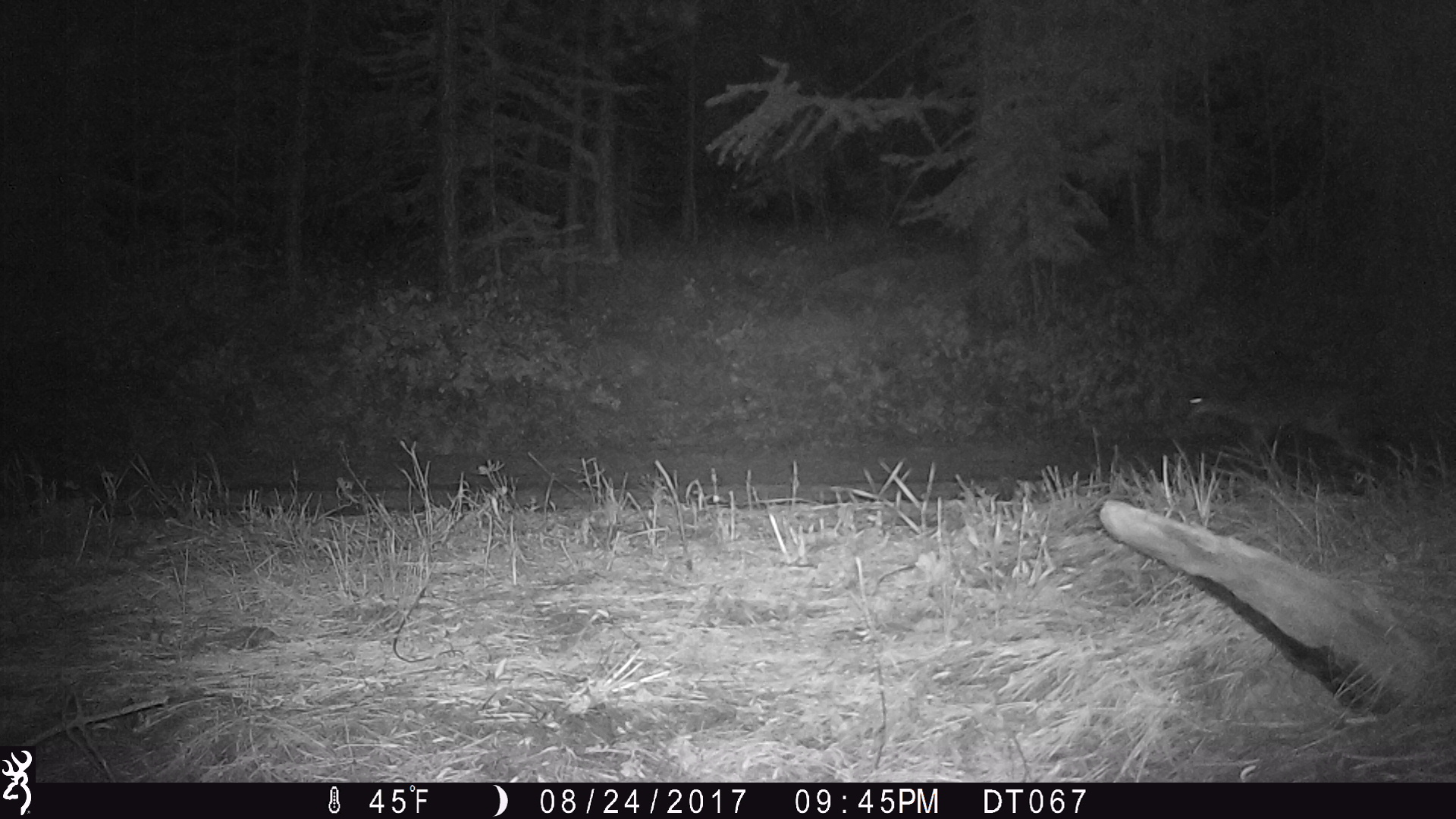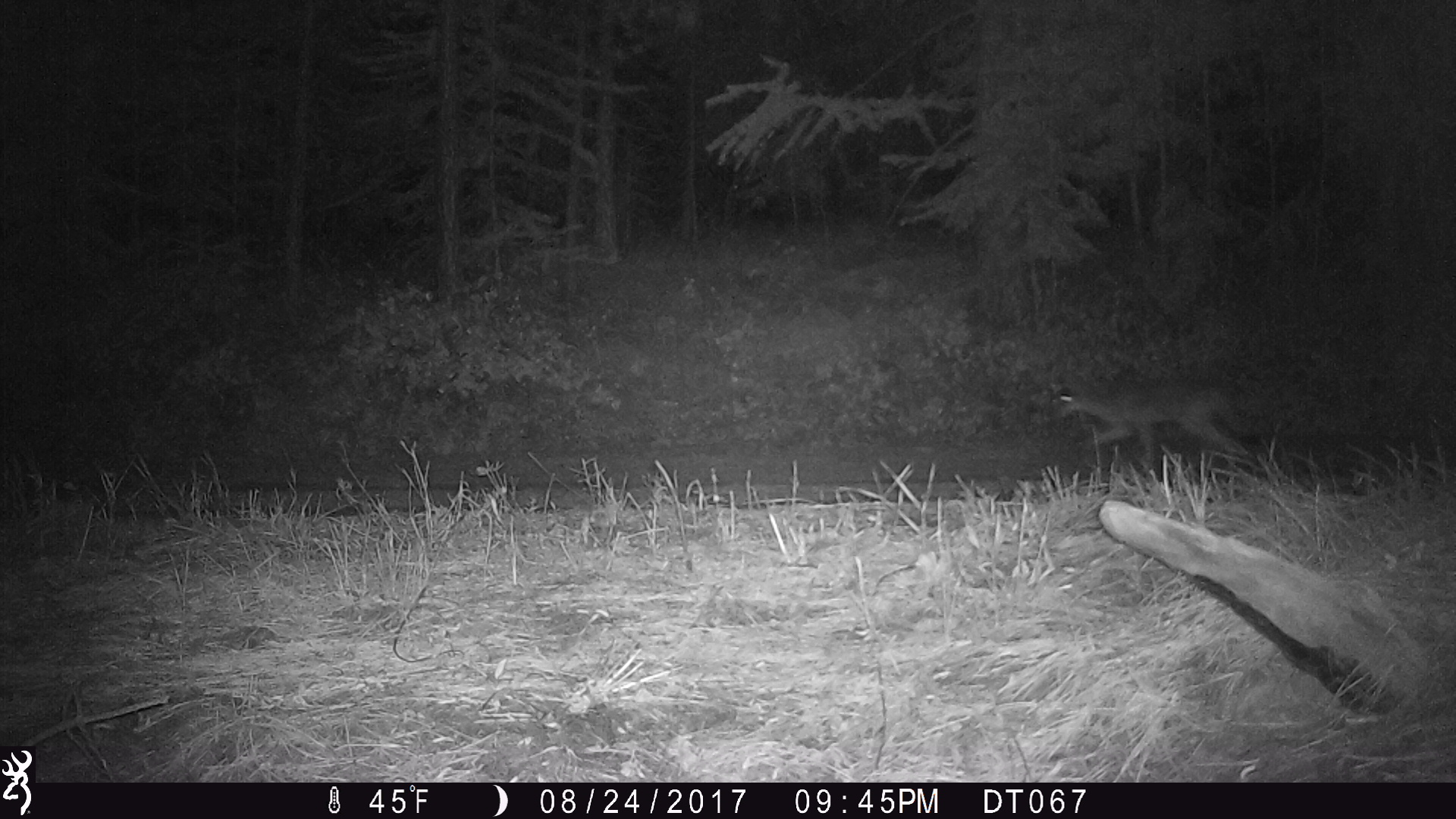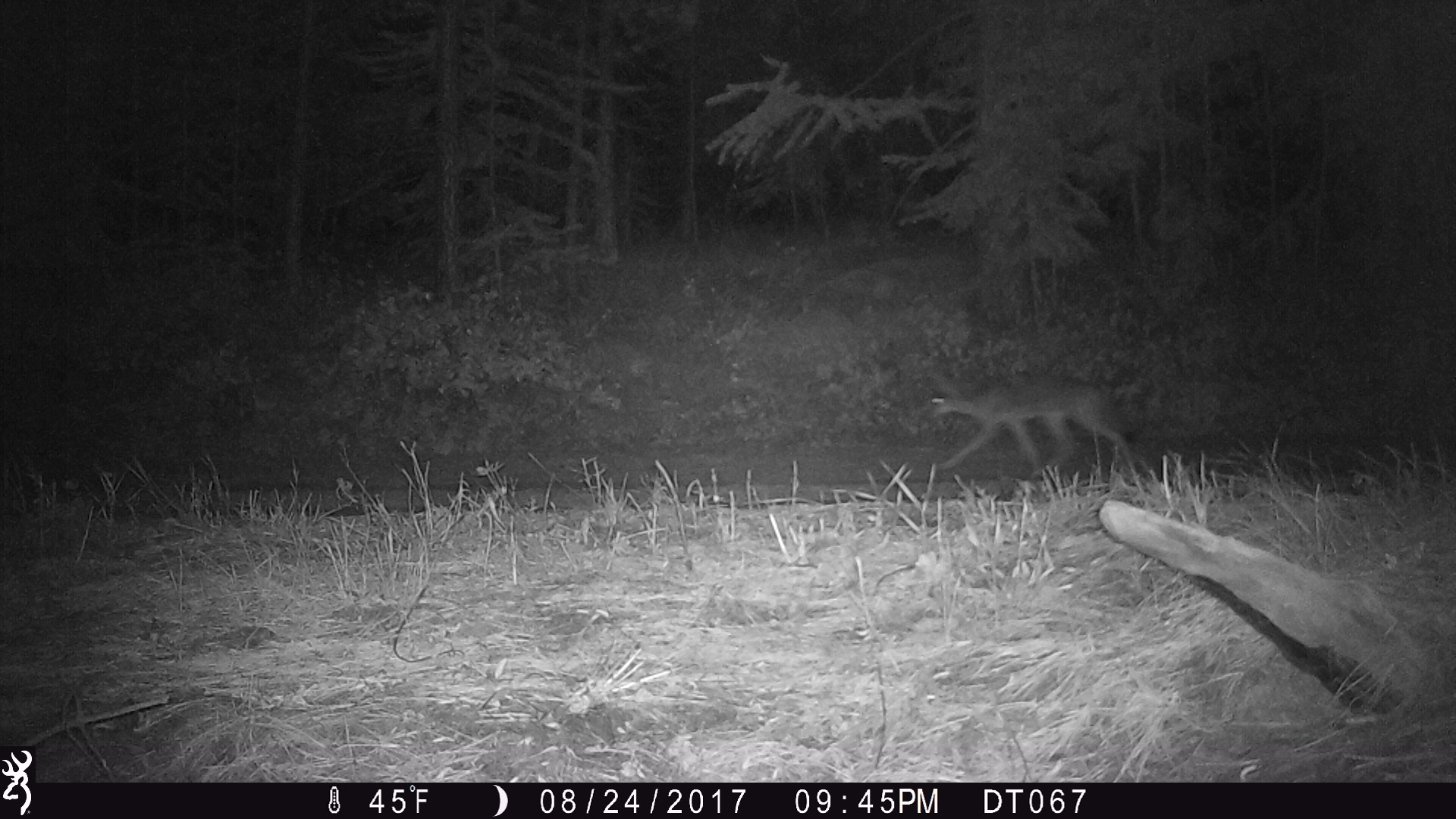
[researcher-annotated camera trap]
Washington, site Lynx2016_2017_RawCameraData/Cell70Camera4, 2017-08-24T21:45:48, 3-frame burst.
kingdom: Animalia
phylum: Chordata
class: Mammalia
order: Carnivora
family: Canidae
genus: Canis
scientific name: Canis latrans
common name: coyote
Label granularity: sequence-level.